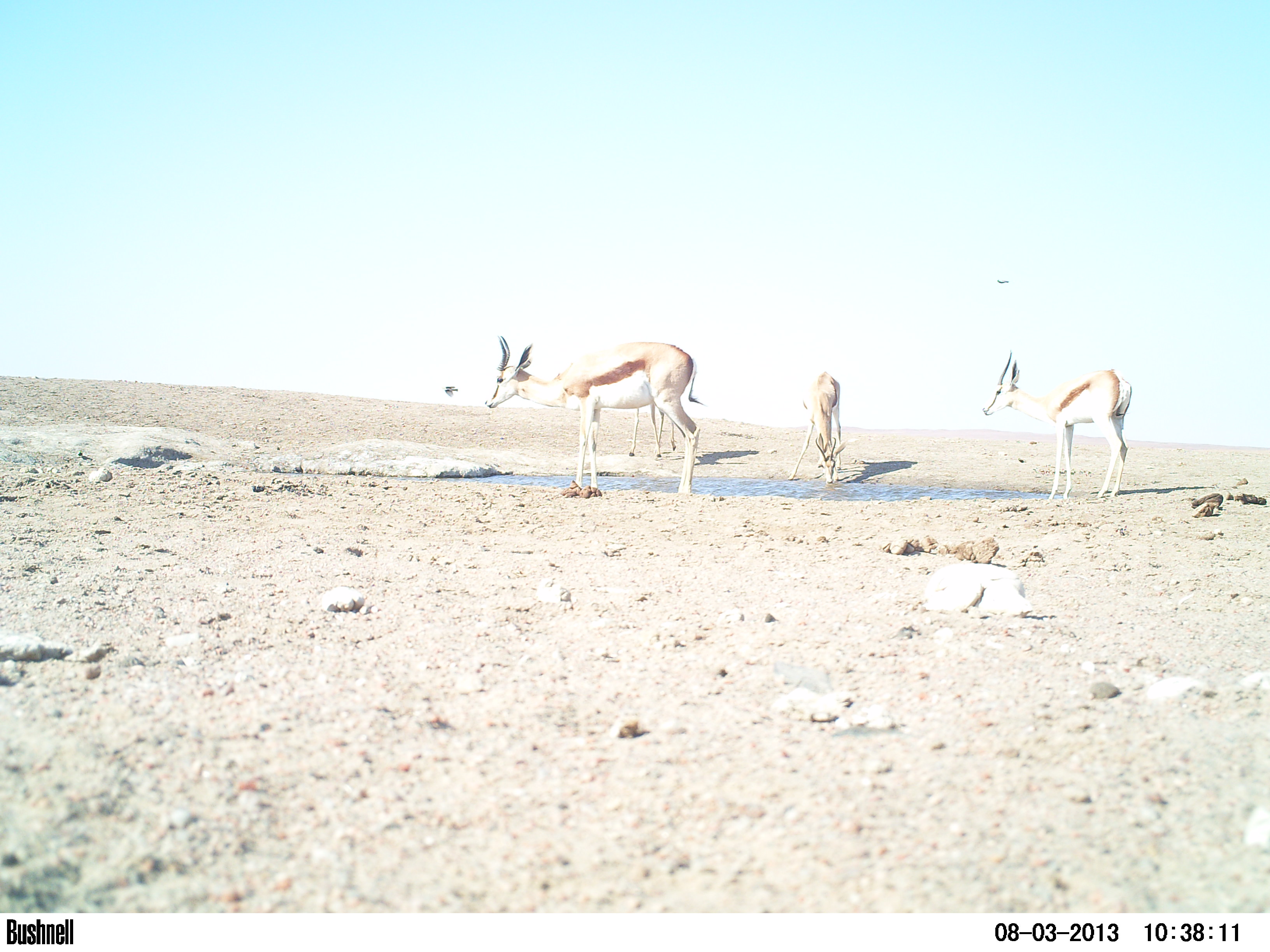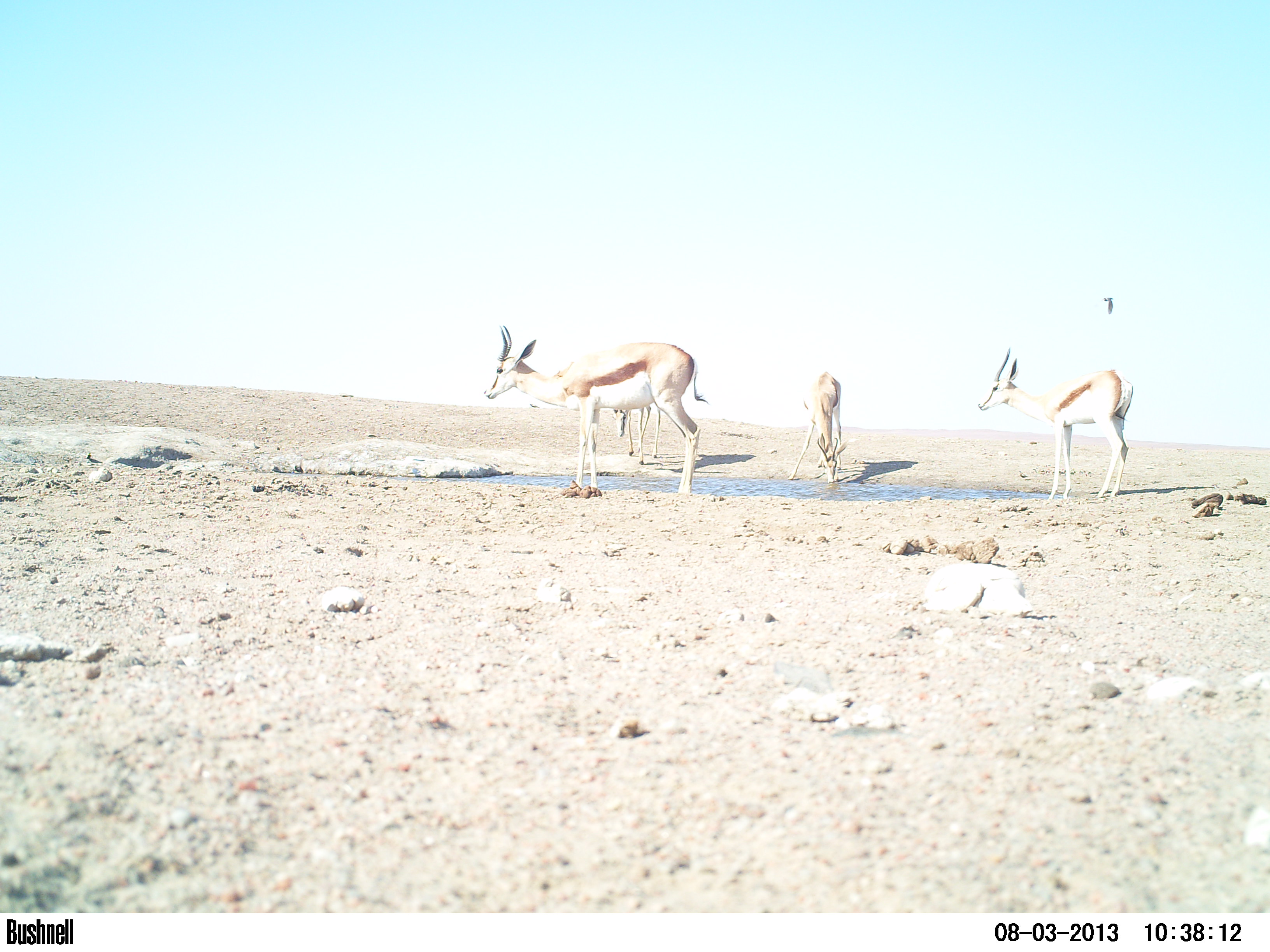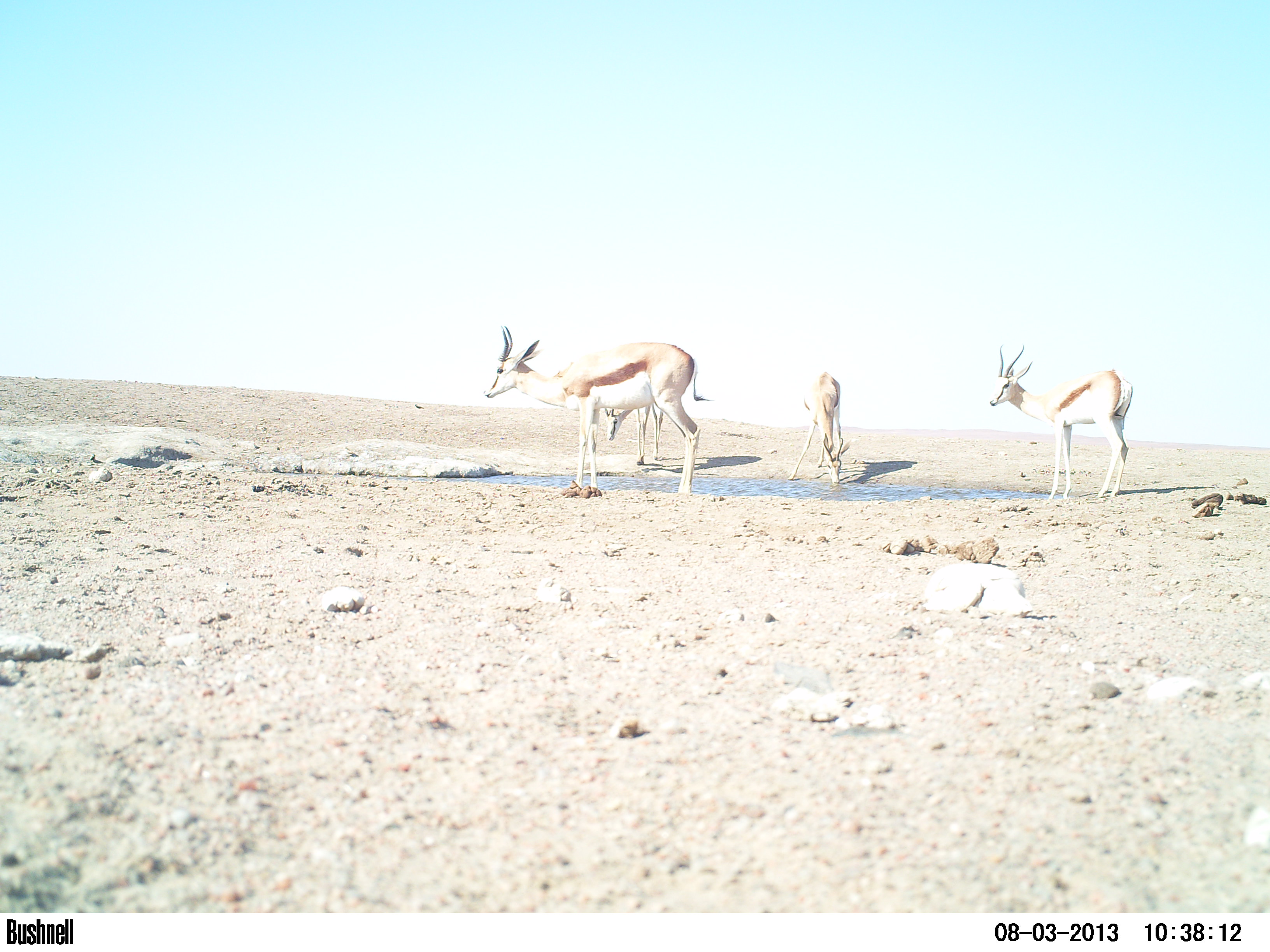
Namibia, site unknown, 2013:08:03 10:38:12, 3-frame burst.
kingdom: Animalia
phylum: Chordata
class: Mammalia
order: Artiodactyla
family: Bovidae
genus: Antidorcas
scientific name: Antidorcas marsupialis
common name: springbok